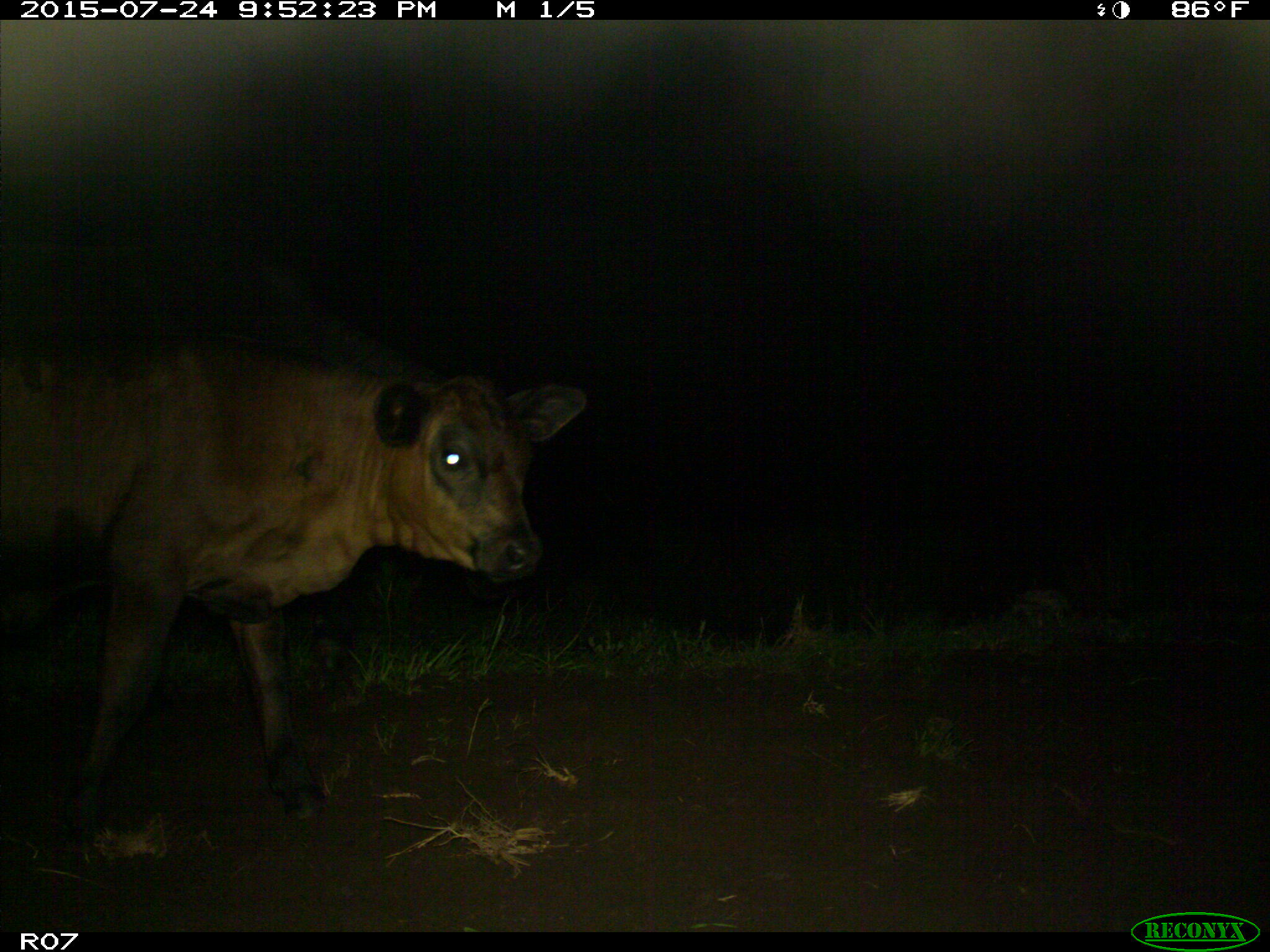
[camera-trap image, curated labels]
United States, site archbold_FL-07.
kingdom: Animalia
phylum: Chordata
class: Mammalia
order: Artiodactyla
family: Bovidae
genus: Bos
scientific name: Bos taurus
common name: domestic cow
Bos taurus (domestic cow).